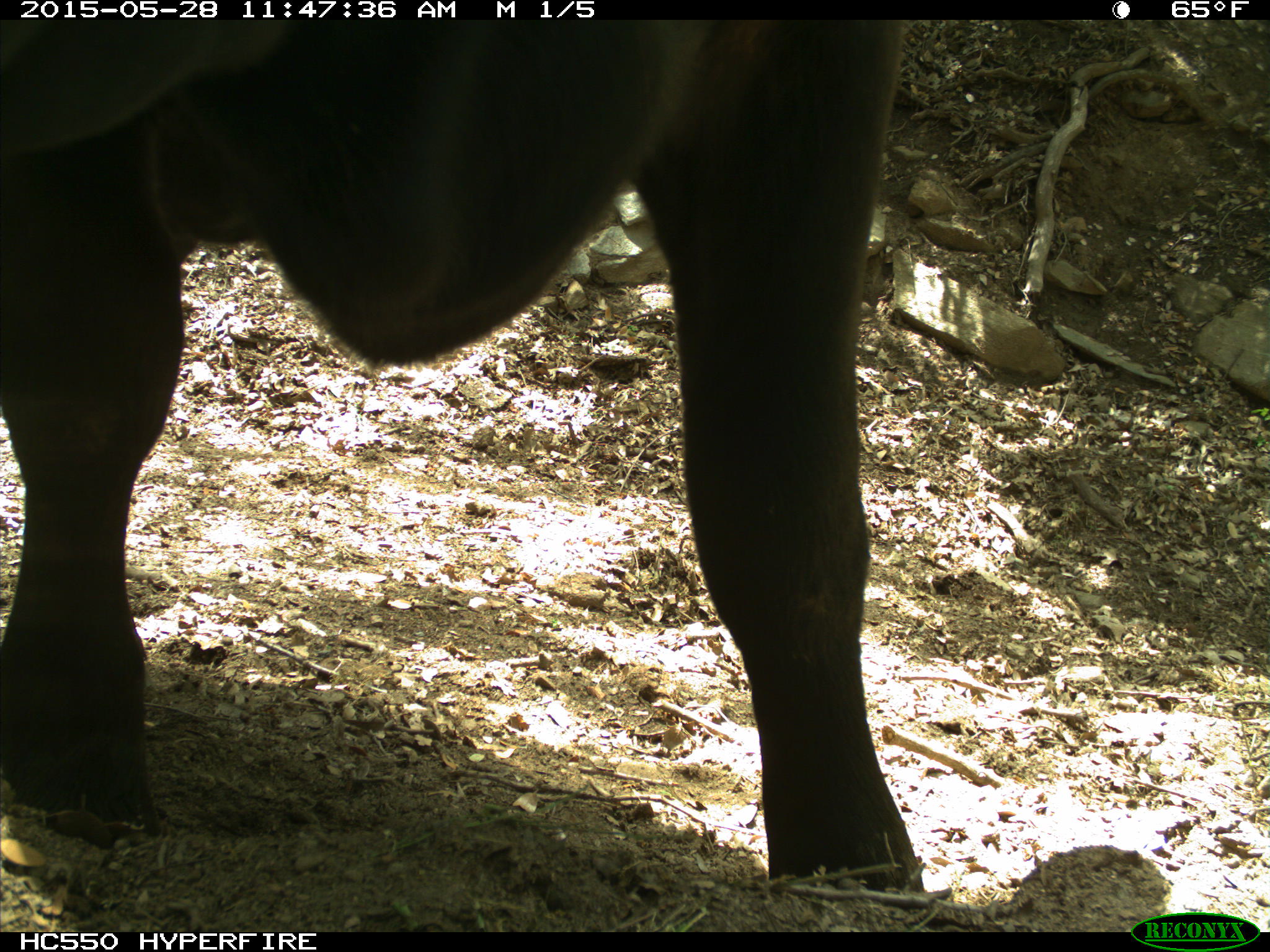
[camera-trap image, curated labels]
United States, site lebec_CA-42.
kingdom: Animalia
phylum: Chordata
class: Mammalia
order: Artiodactyla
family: Bovidae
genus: Bos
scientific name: Bos taurus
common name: domestic cow